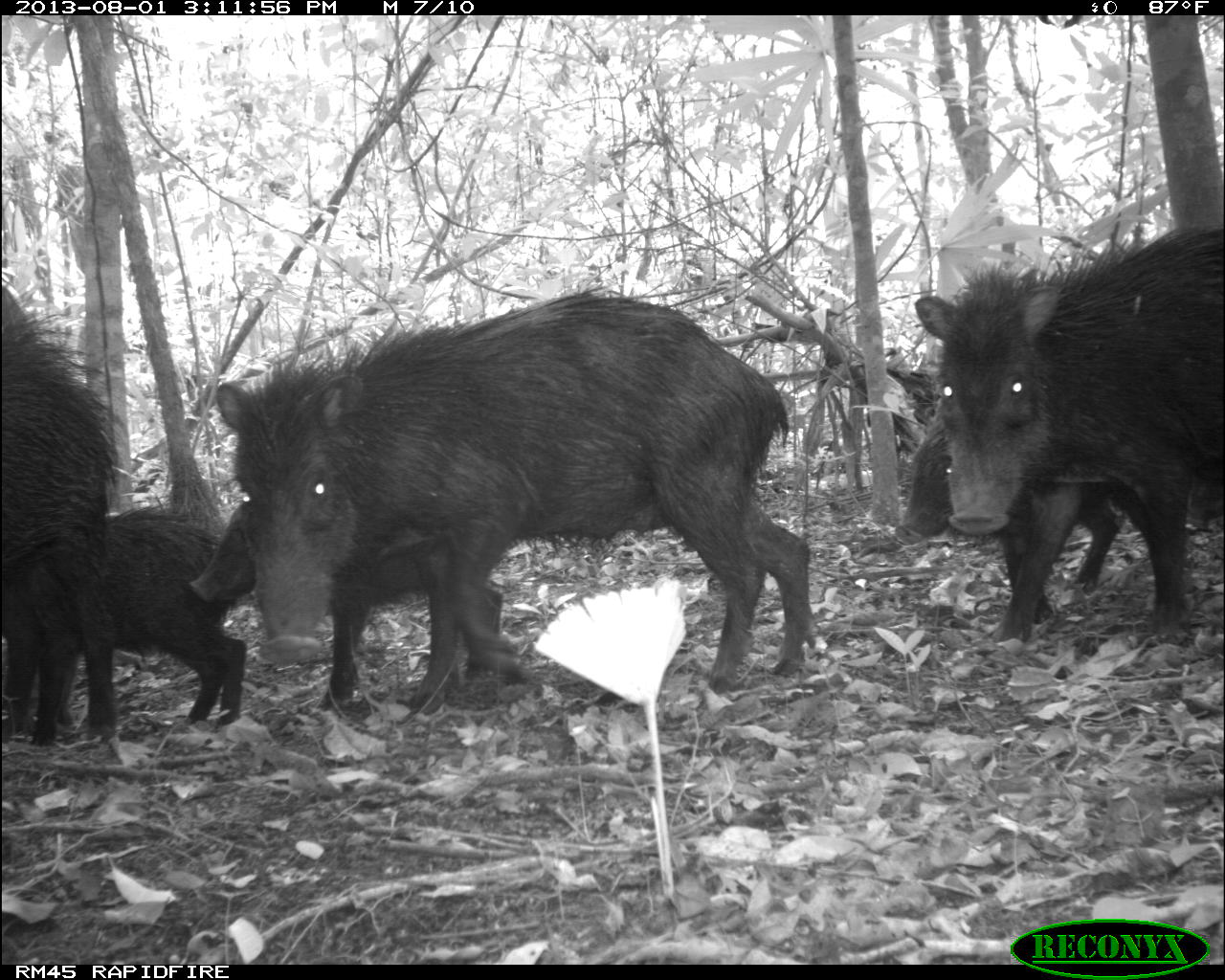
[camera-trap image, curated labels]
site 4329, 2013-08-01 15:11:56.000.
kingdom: Animalia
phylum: Chordata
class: Mammalia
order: Artiodactyla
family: Tayassuidae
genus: Tayassu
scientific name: Tayassu pecari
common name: white-lipped peccary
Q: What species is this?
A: Tayassu pecari (white-lipped peccary).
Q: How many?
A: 14.